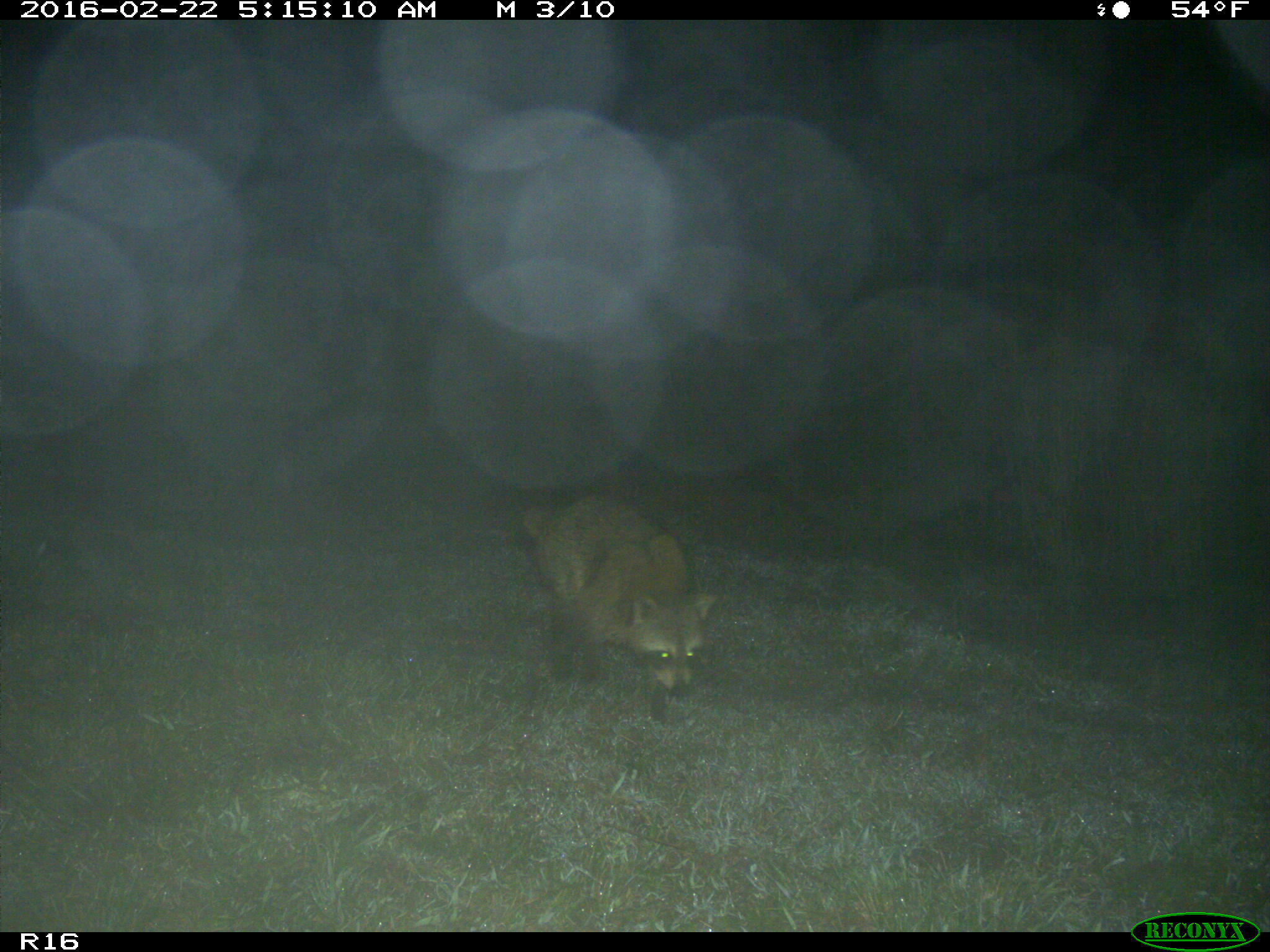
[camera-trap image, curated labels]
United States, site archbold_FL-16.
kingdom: Animalia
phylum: Chordata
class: Mammalia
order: Carnivora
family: Procyonidae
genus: Procyon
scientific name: Procyon lotor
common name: common raccoon